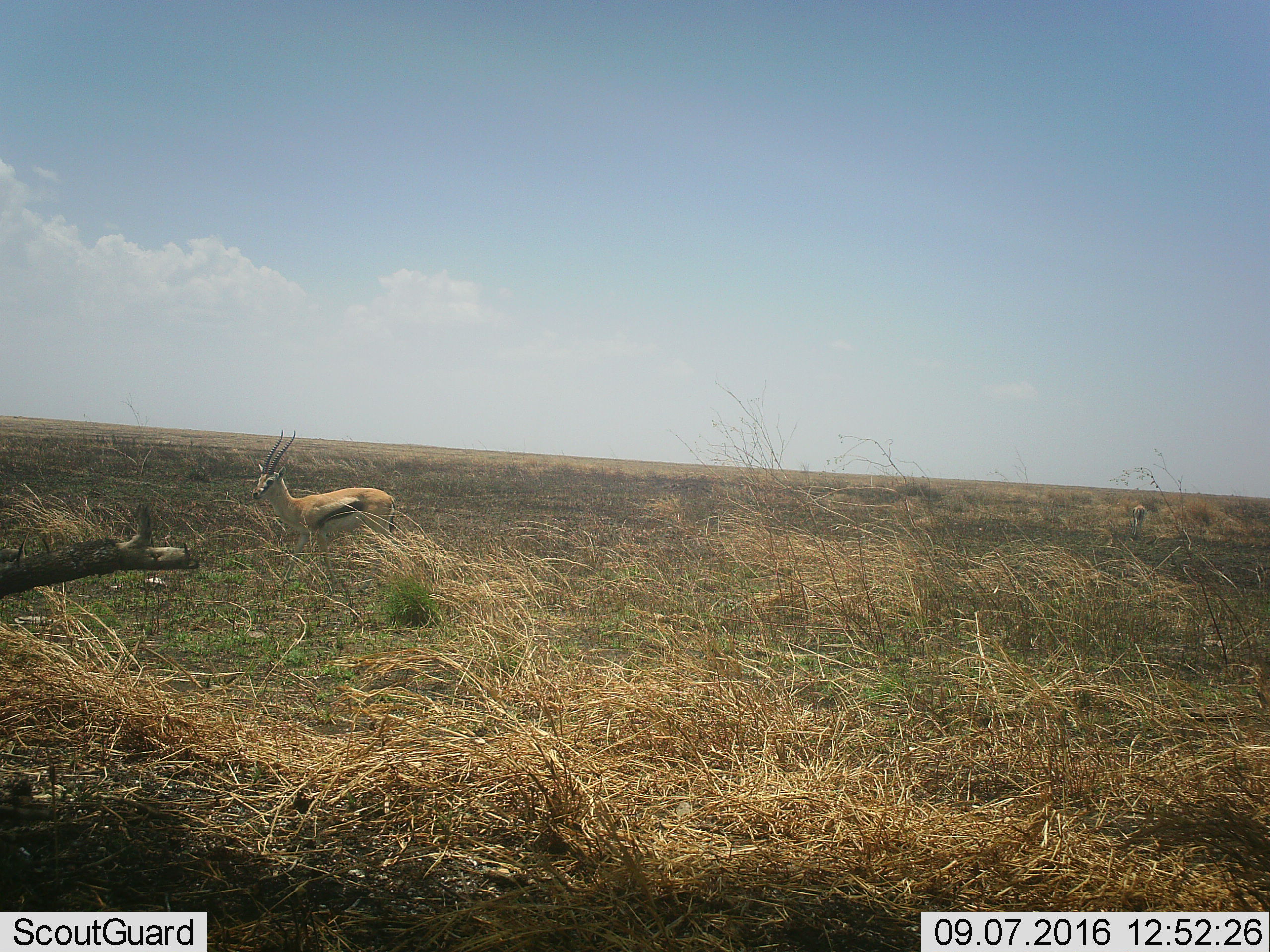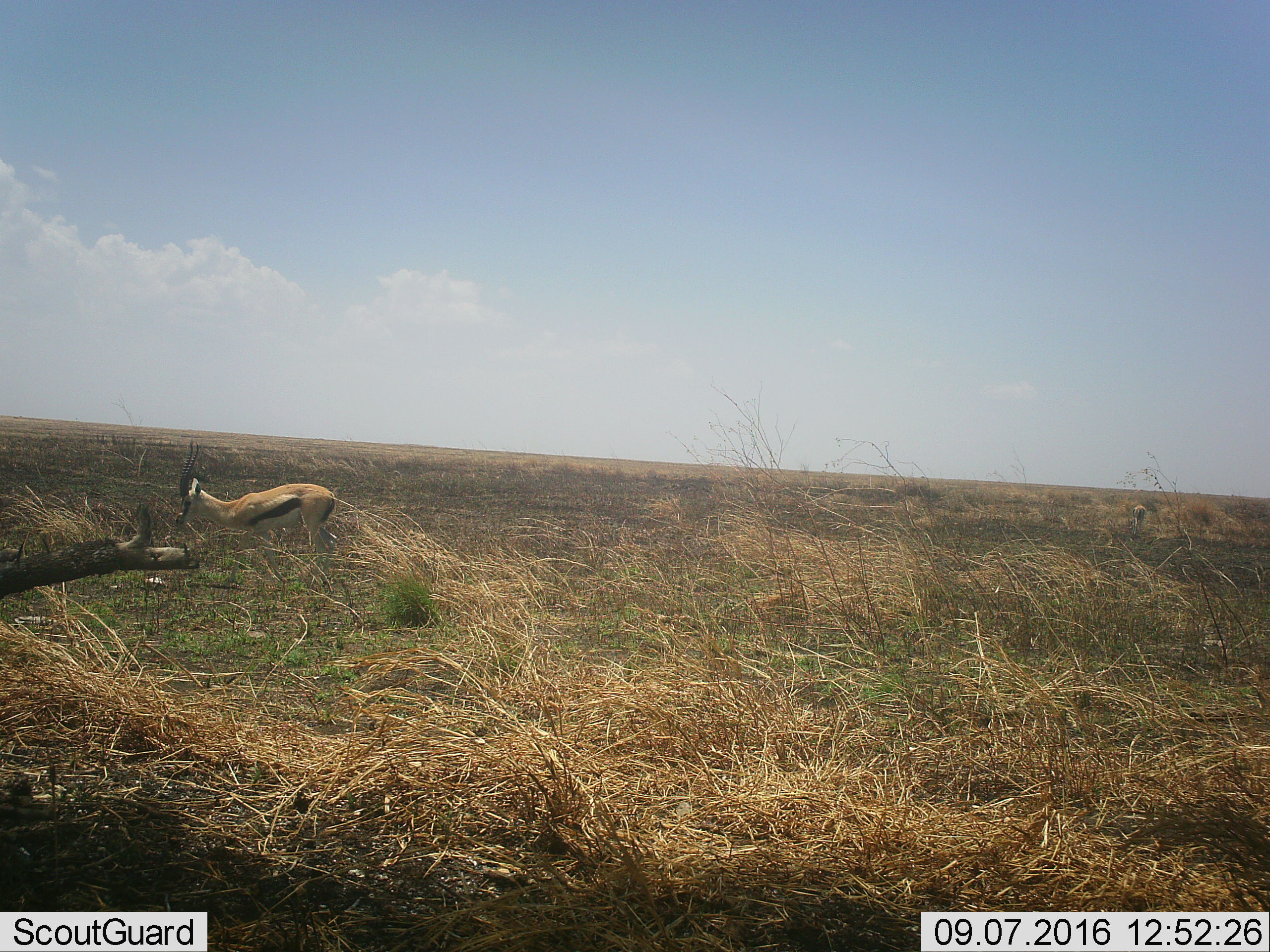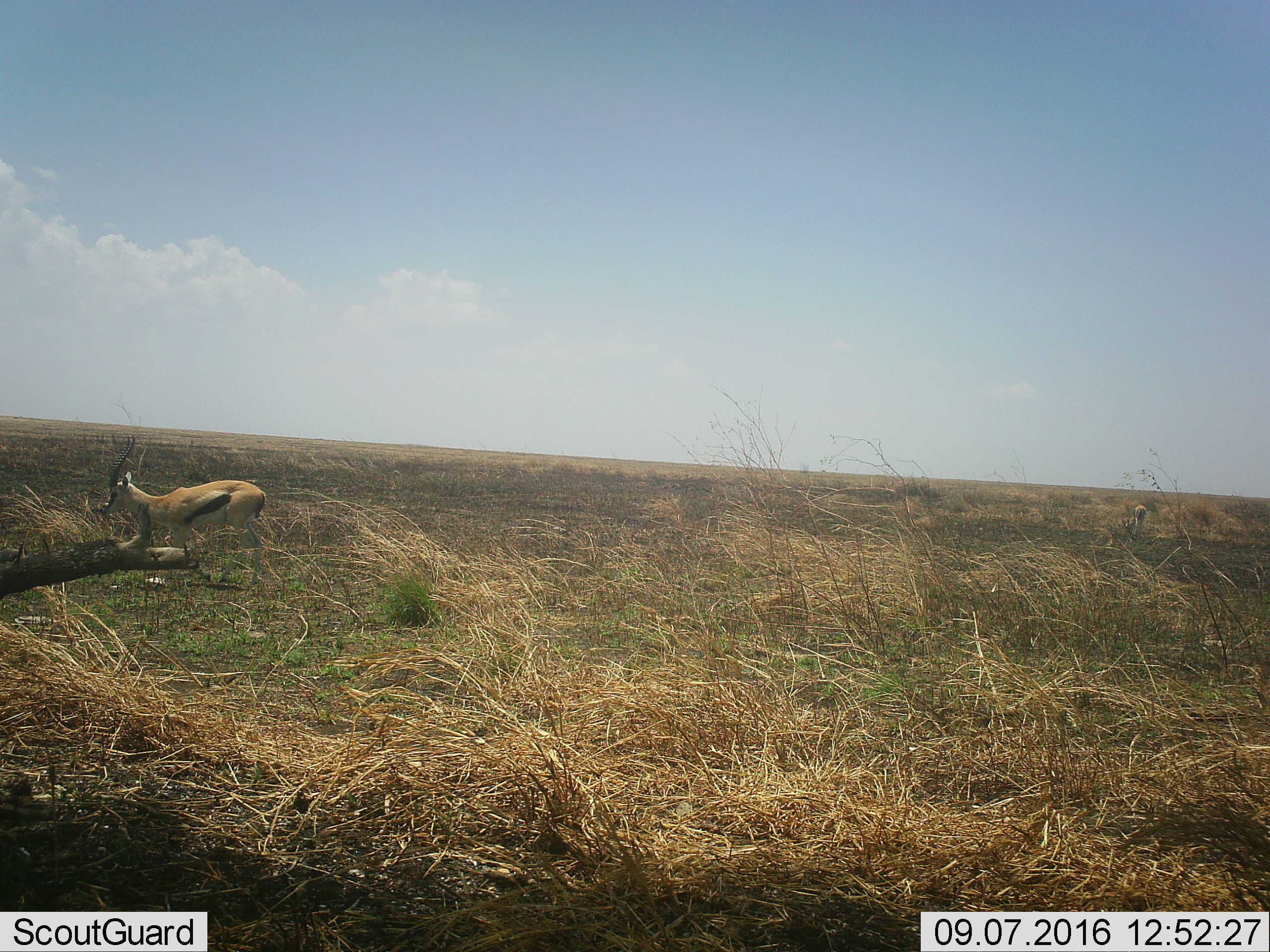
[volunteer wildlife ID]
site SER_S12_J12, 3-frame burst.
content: unidentified animal